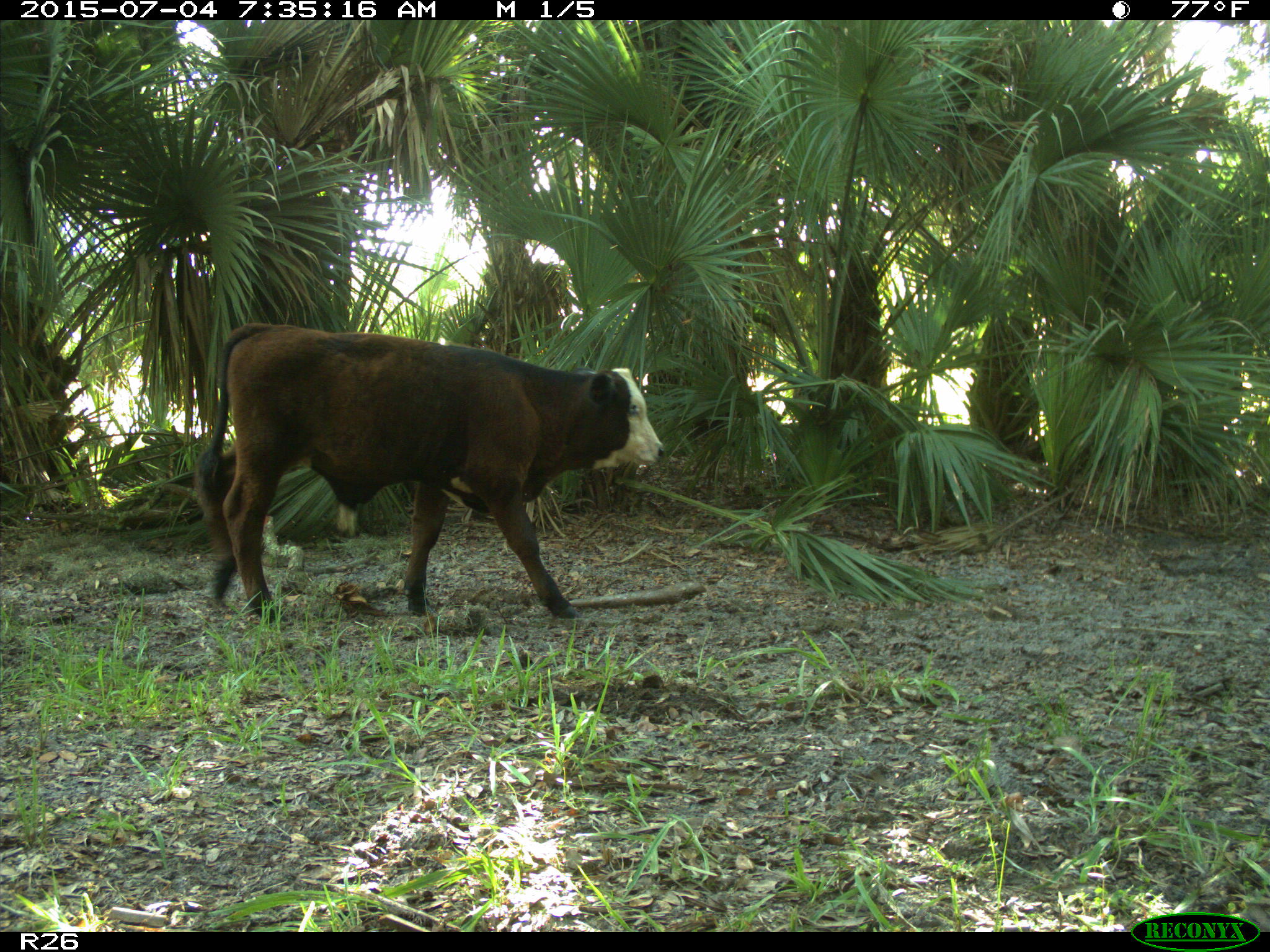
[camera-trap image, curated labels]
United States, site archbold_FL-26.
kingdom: Animalia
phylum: Chordata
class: Mammalia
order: Artiodactyla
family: Bovidae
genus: Bos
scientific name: Bos taurus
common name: domestic cow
Bos taurus (domestic cow).